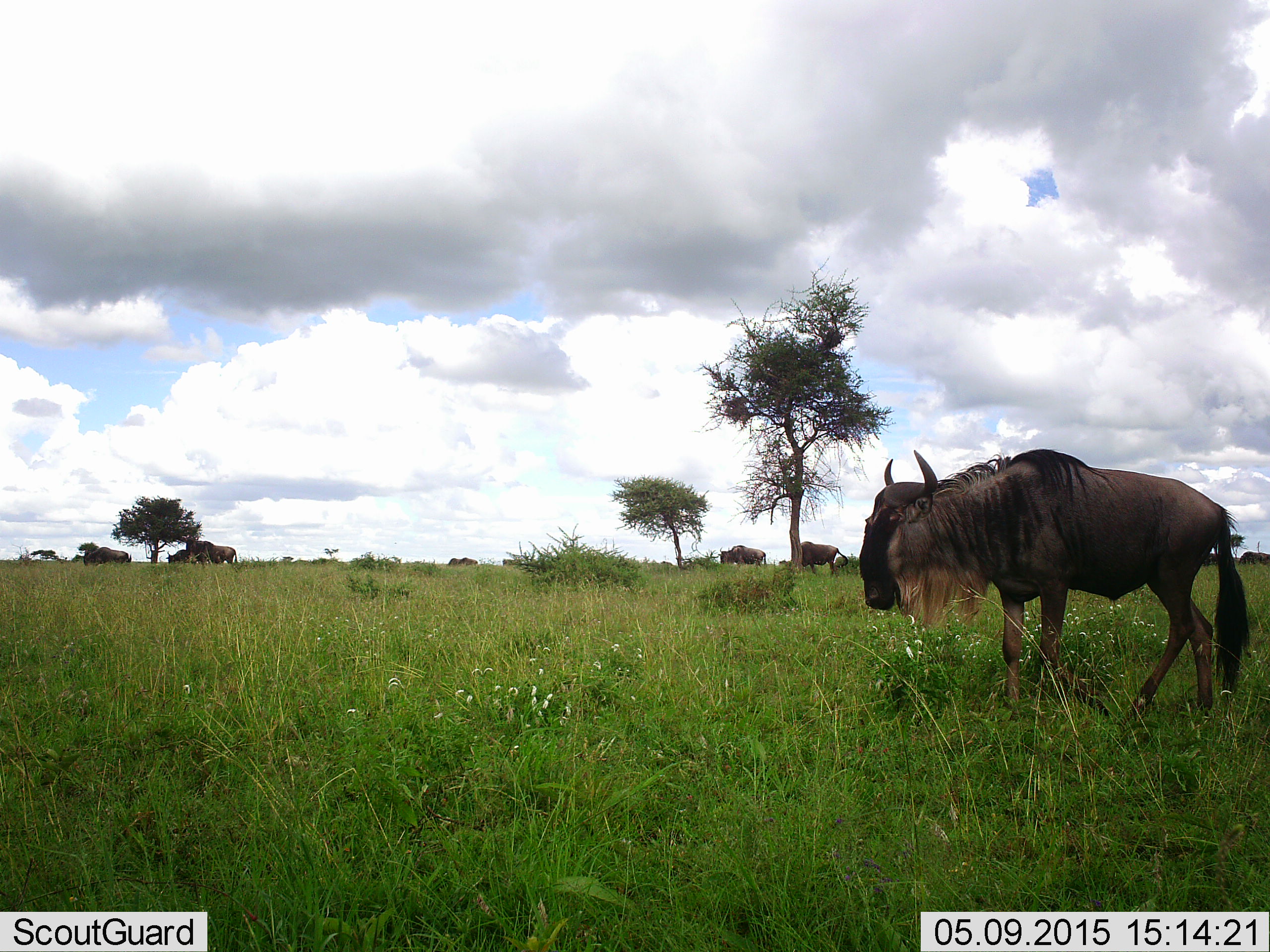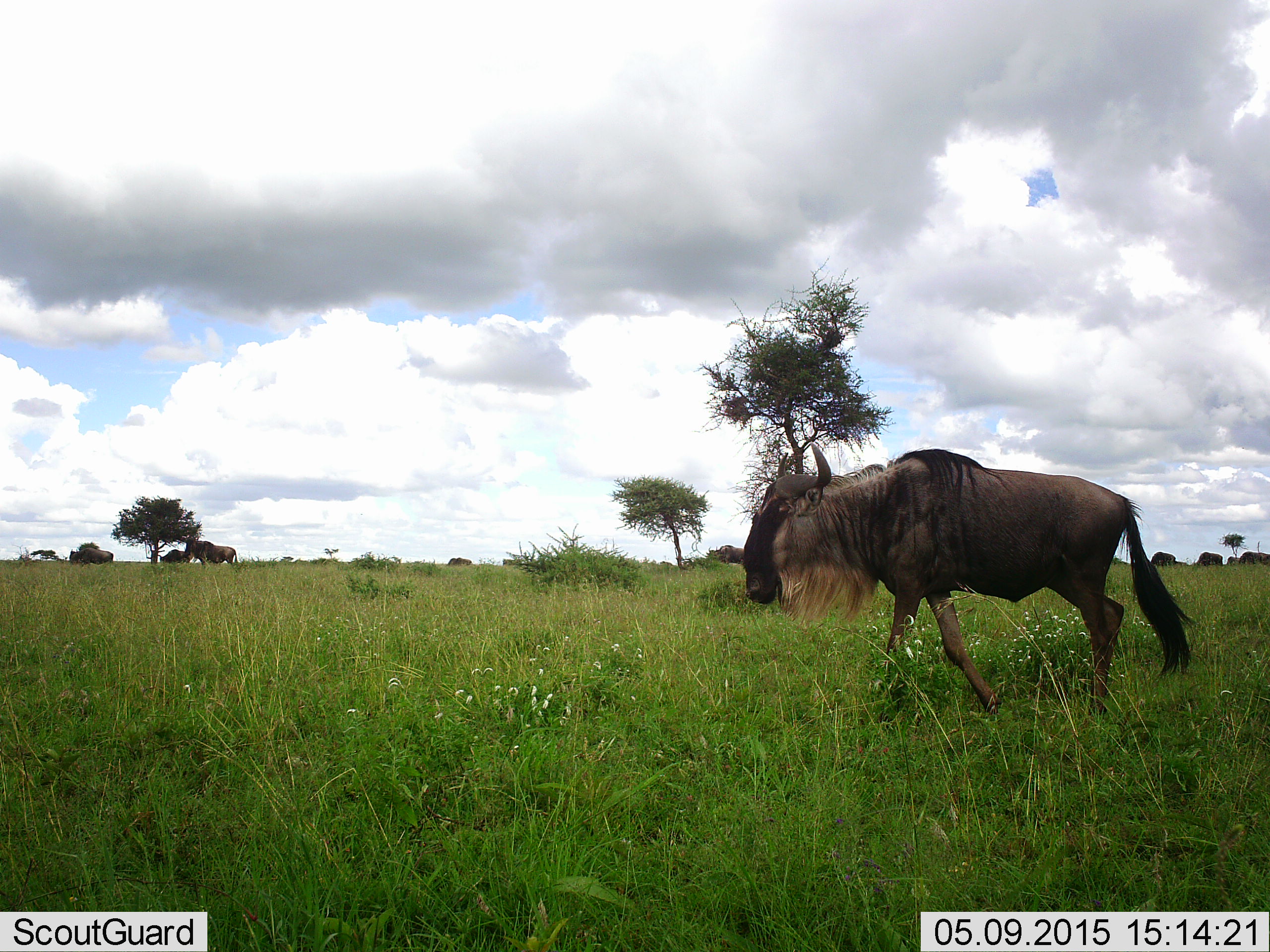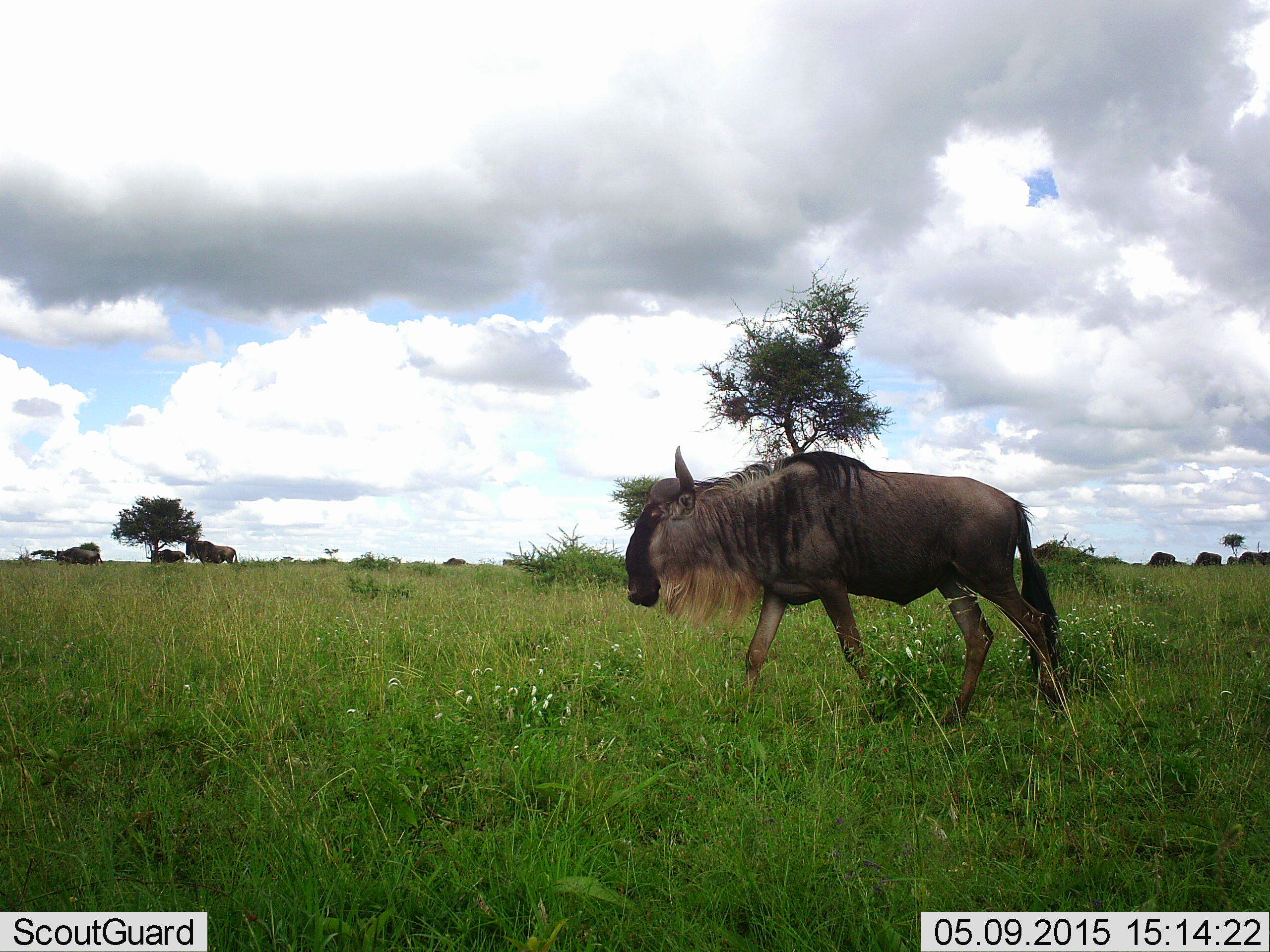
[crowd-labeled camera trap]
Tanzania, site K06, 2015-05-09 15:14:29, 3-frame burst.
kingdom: Animalia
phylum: Chordata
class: Mammalia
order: Artiodactyla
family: Bovidae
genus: Connochaetes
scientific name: Connochaetes taurinus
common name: blue wildebeest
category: wildebeest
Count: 11-50.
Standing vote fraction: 60%.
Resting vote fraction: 0%.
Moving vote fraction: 90%.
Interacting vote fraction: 0%.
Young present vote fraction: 0%.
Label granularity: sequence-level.